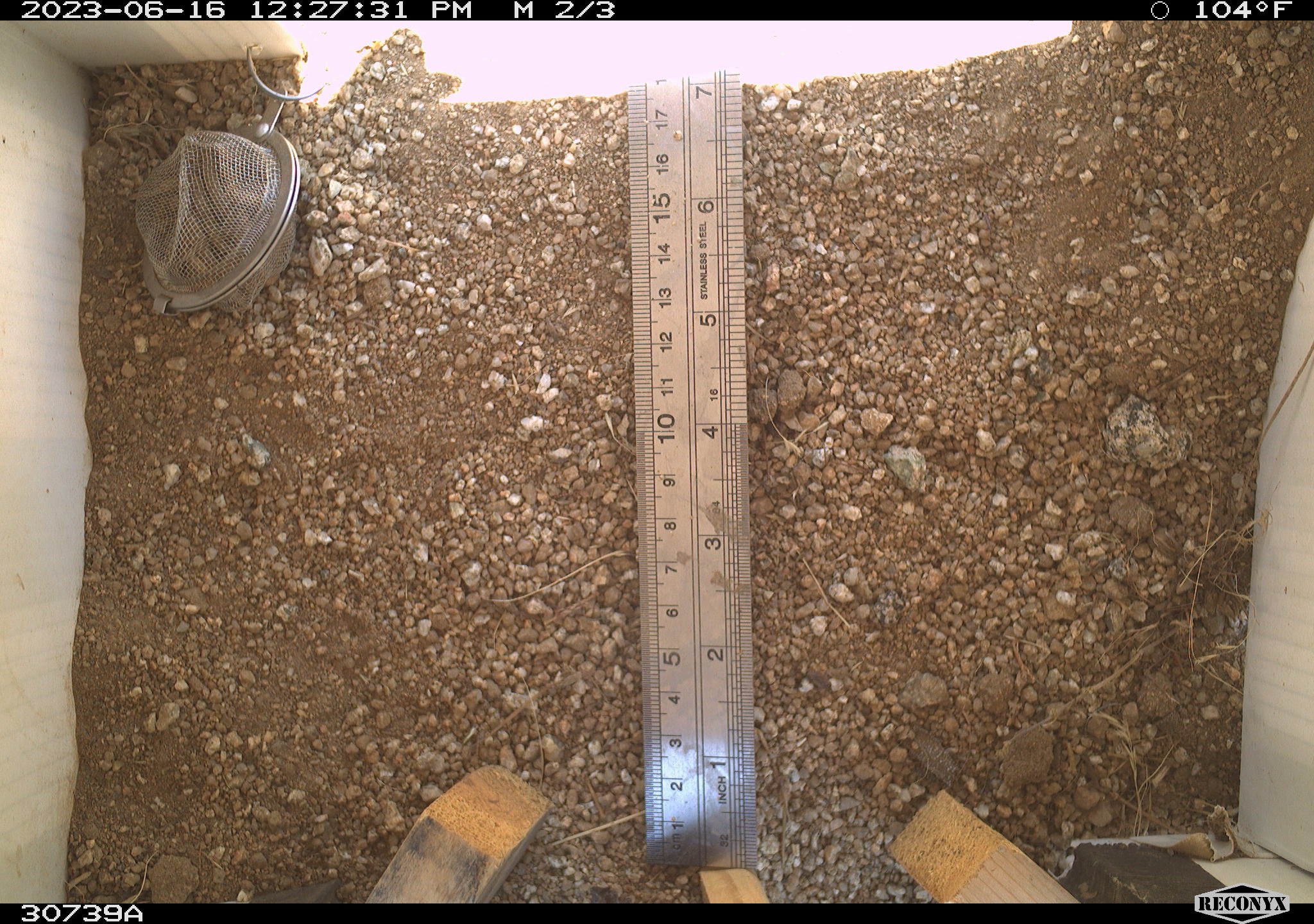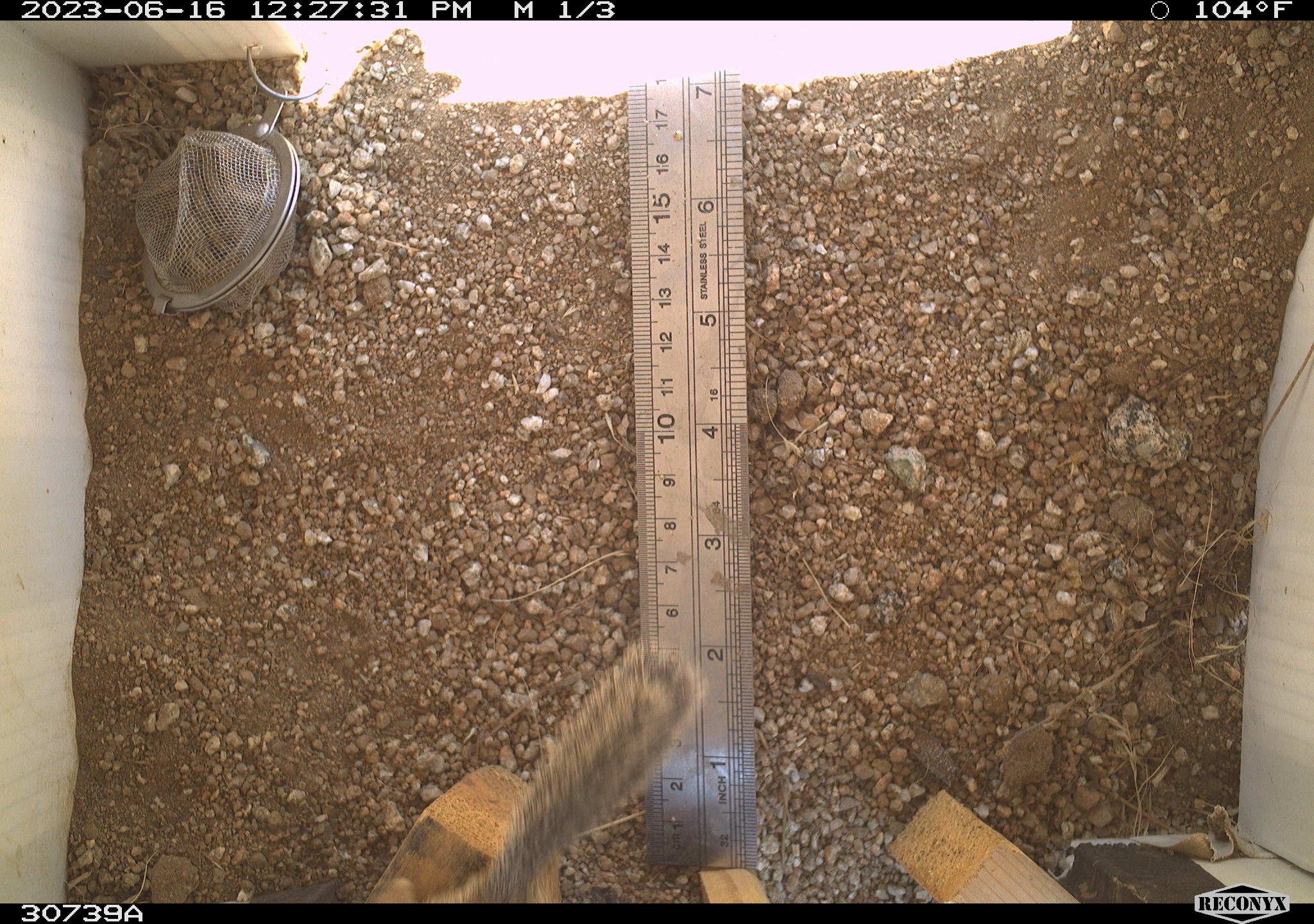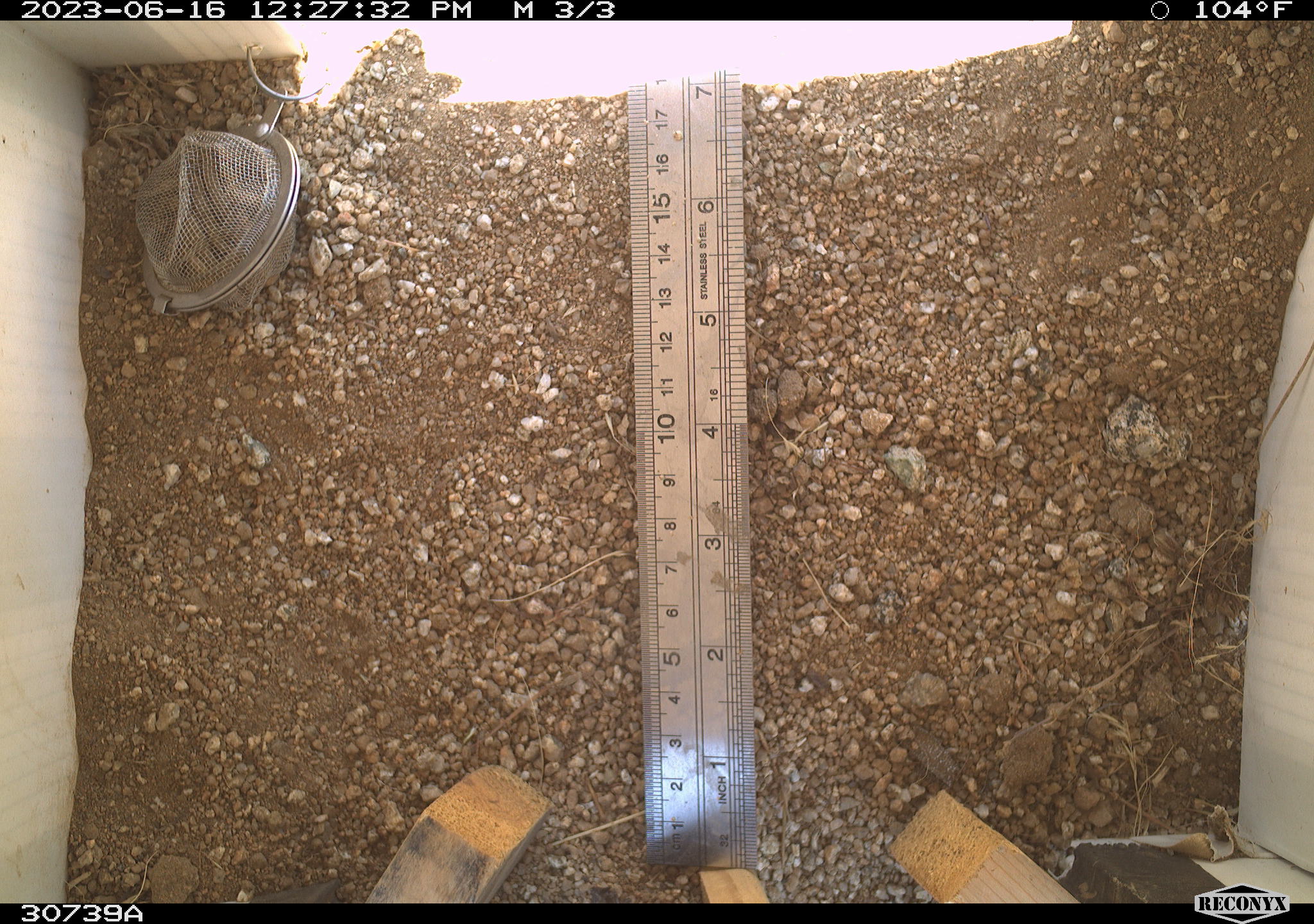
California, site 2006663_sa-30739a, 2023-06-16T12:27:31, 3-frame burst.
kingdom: Animalia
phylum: Chordata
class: Mammalia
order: Rodentia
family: Sciuridae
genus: Ammospermophilus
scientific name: Ammospermophilus leucurus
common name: white-tailed antelope squirrel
White-tailed antelope squirrel (Ammospermophilus leucurus).